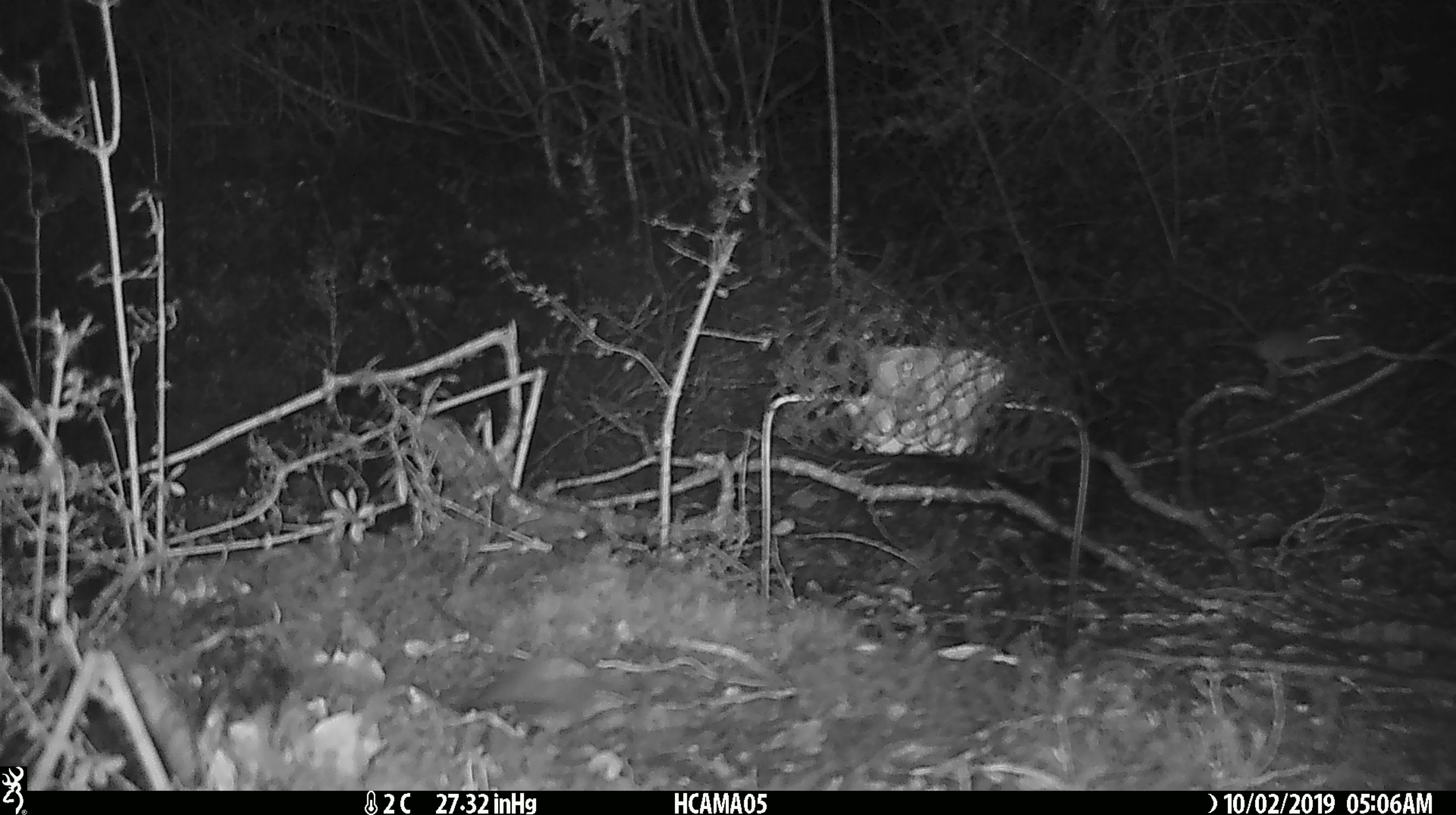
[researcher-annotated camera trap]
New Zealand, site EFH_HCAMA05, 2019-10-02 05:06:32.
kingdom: Animalia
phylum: Chordata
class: Mammalia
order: Rodentia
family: Muridae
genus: Mus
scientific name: Mus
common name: mouse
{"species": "mouse (Mus)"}